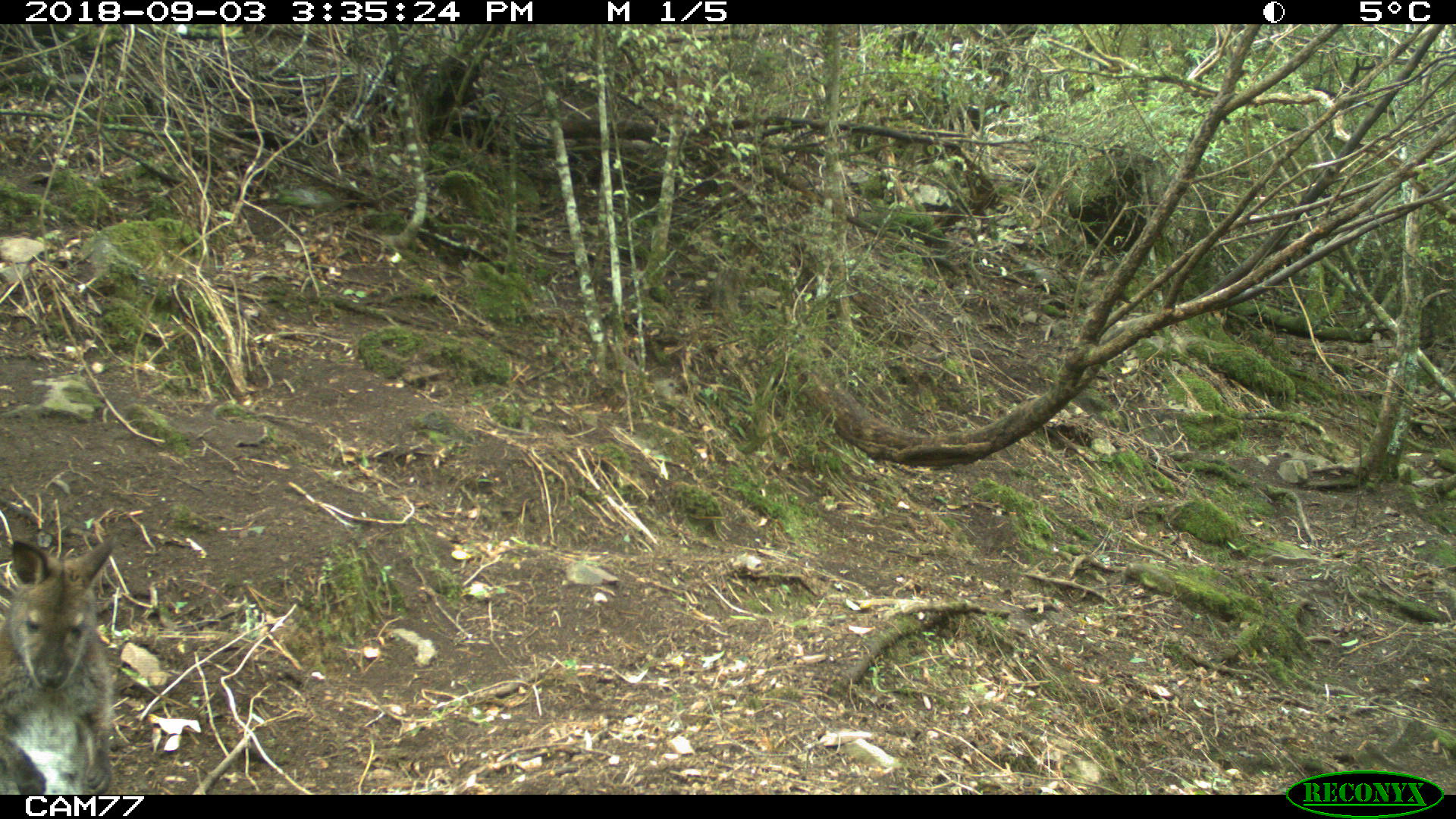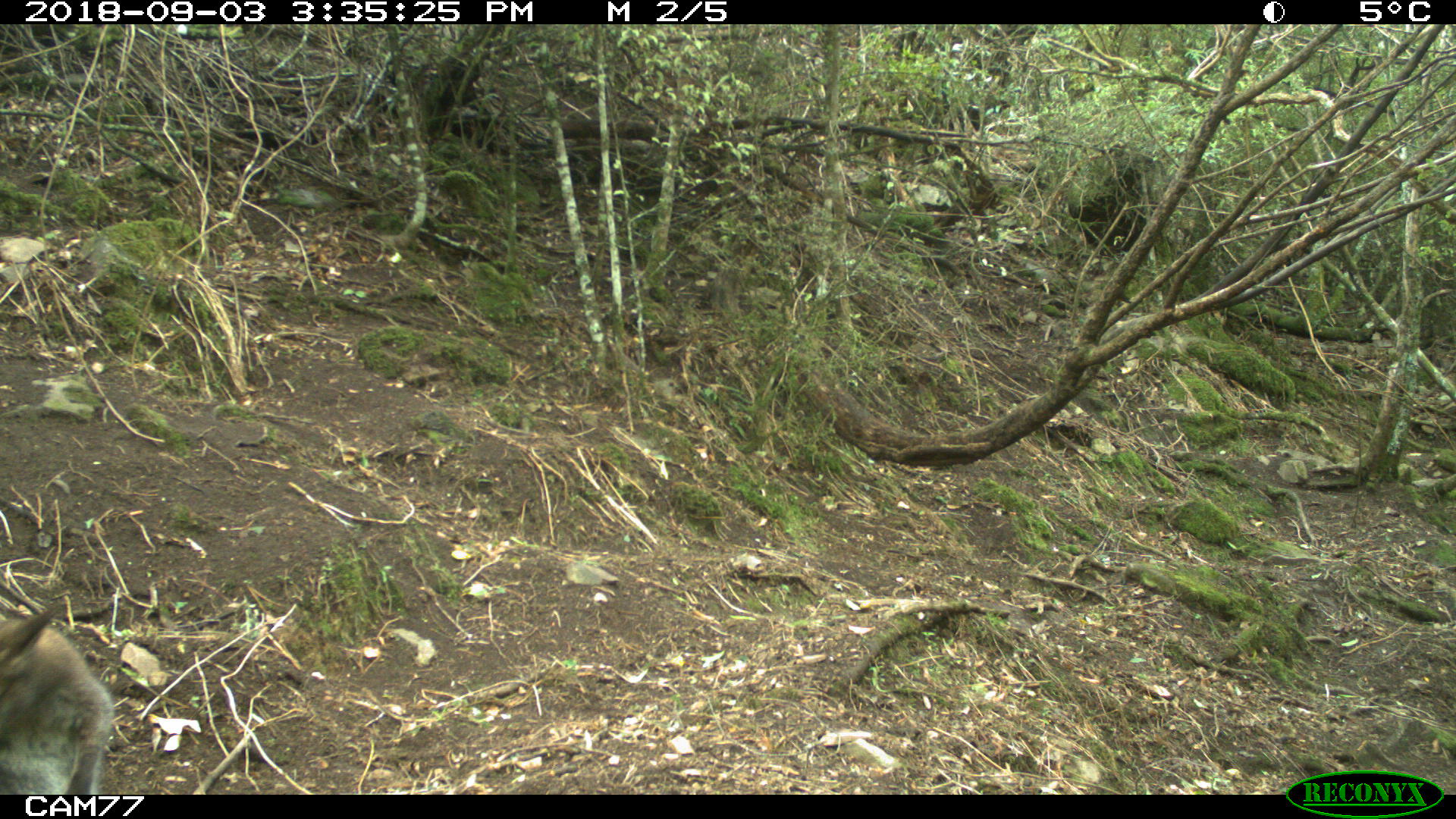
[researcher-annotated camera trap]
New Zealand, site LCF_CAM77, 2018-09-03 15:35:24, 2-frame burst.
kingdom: Animalia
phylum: Chordata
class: Mammalia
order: Diprotodontia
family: Macropodidae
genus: Notamacropus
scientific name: Notamacropus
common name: wallaby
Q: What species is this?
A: Wallaby (Notamacropus).